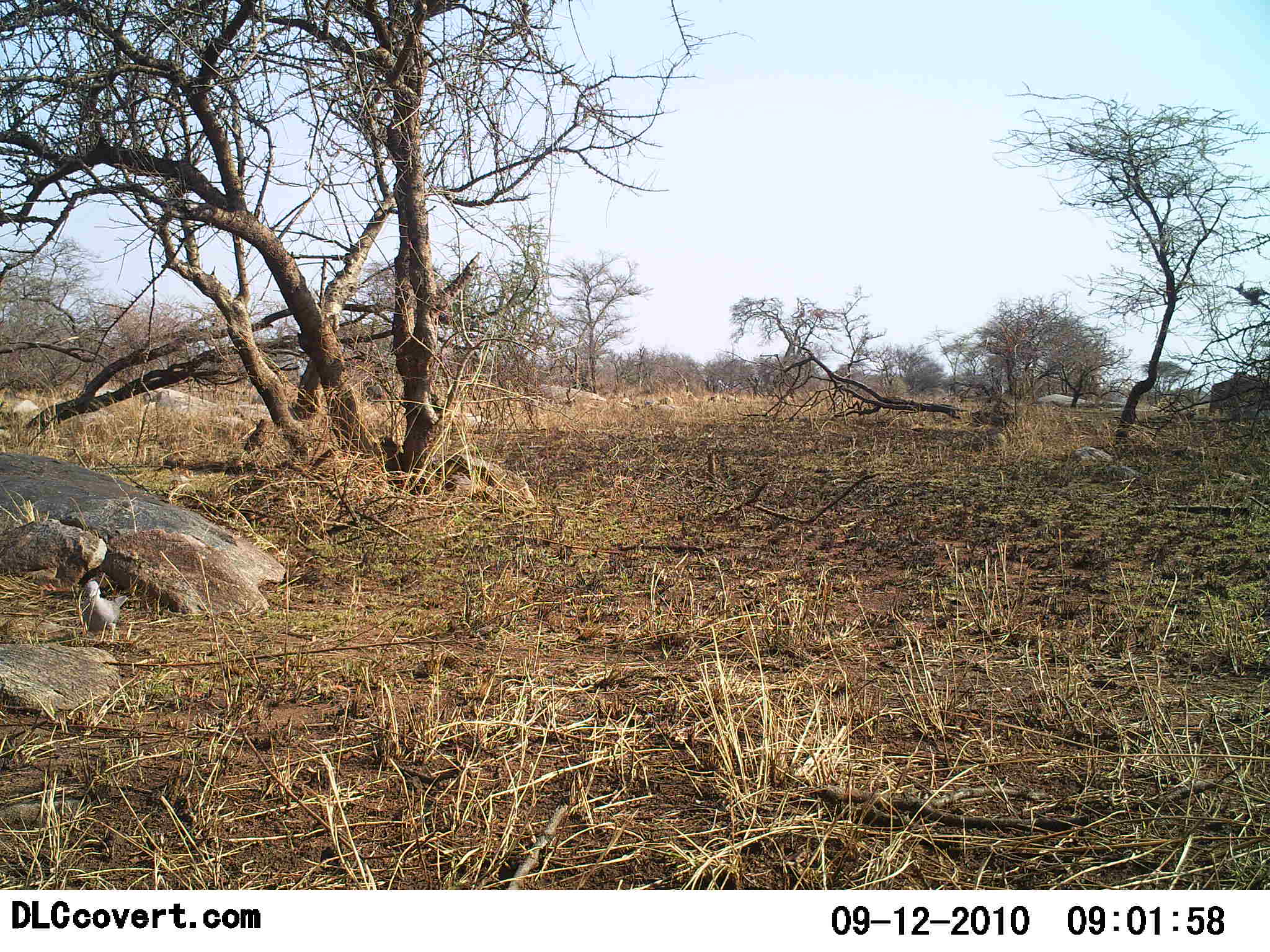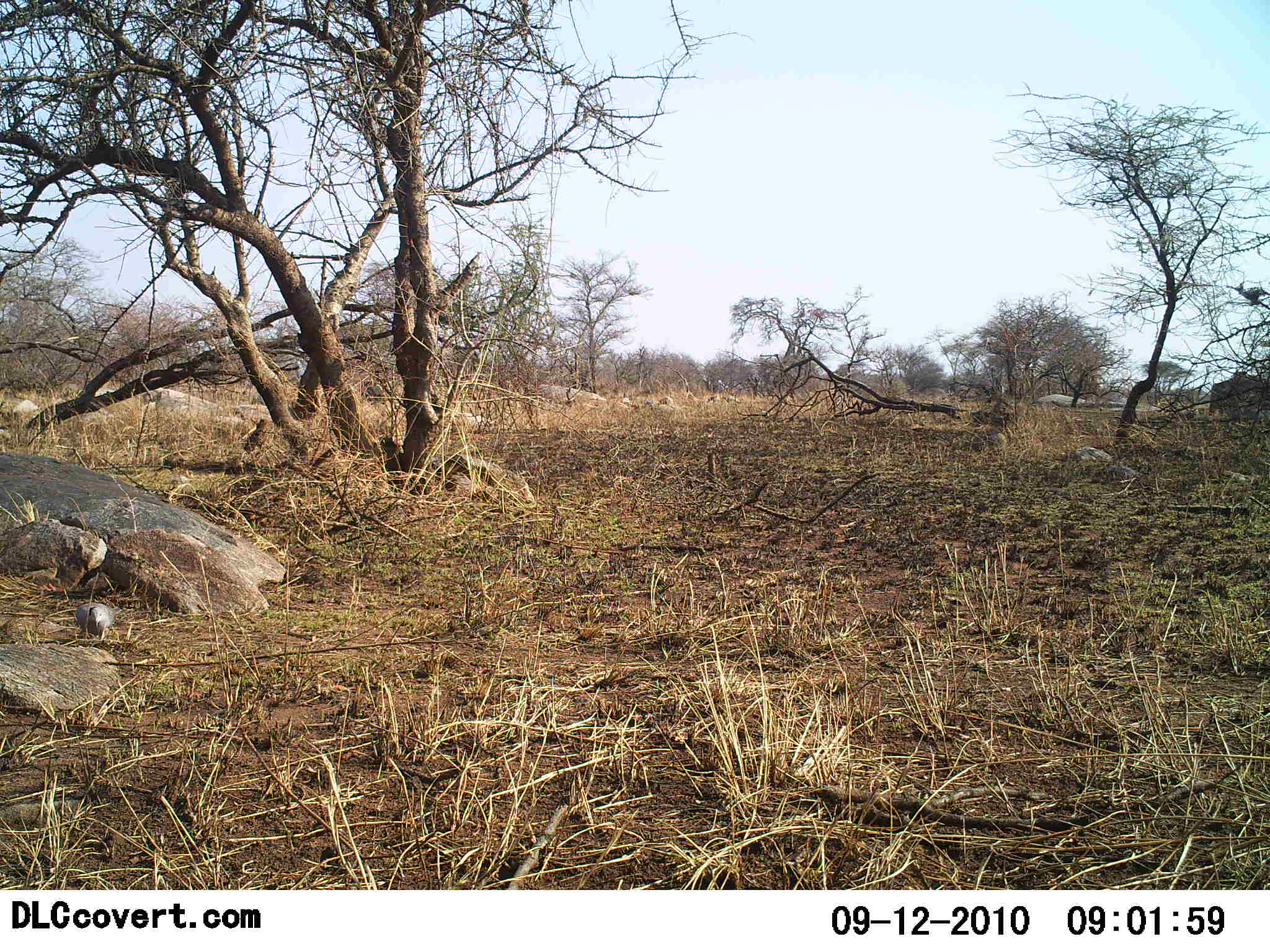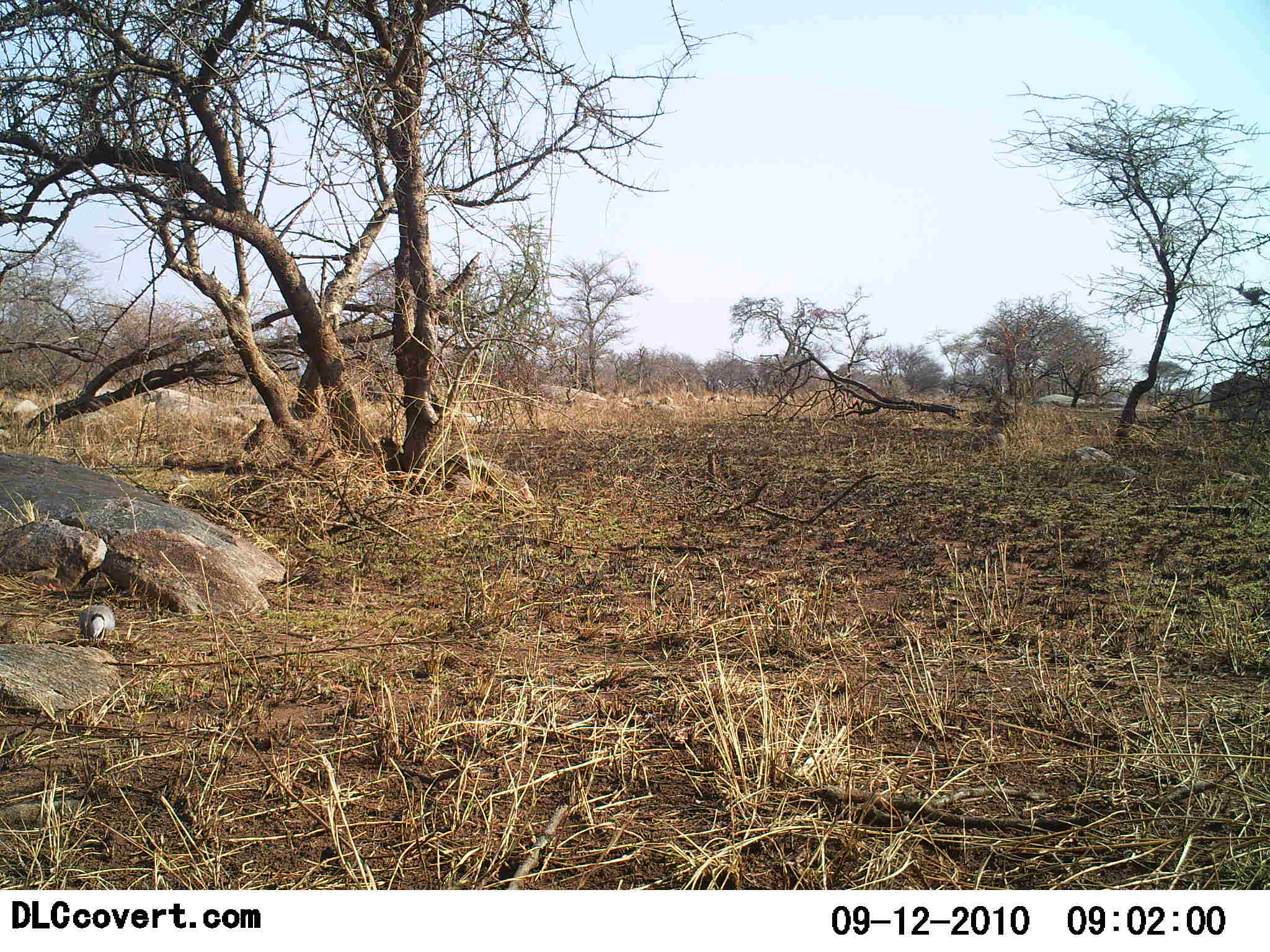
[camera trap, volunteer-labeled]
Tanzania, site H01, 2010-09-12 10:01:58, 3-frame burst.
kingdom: Animalia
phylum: Chordata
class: Aves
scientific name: Aves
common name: bird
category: otherbird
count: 1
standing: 50%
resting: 0%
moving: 8%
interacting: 0%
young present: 0%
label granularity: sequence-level